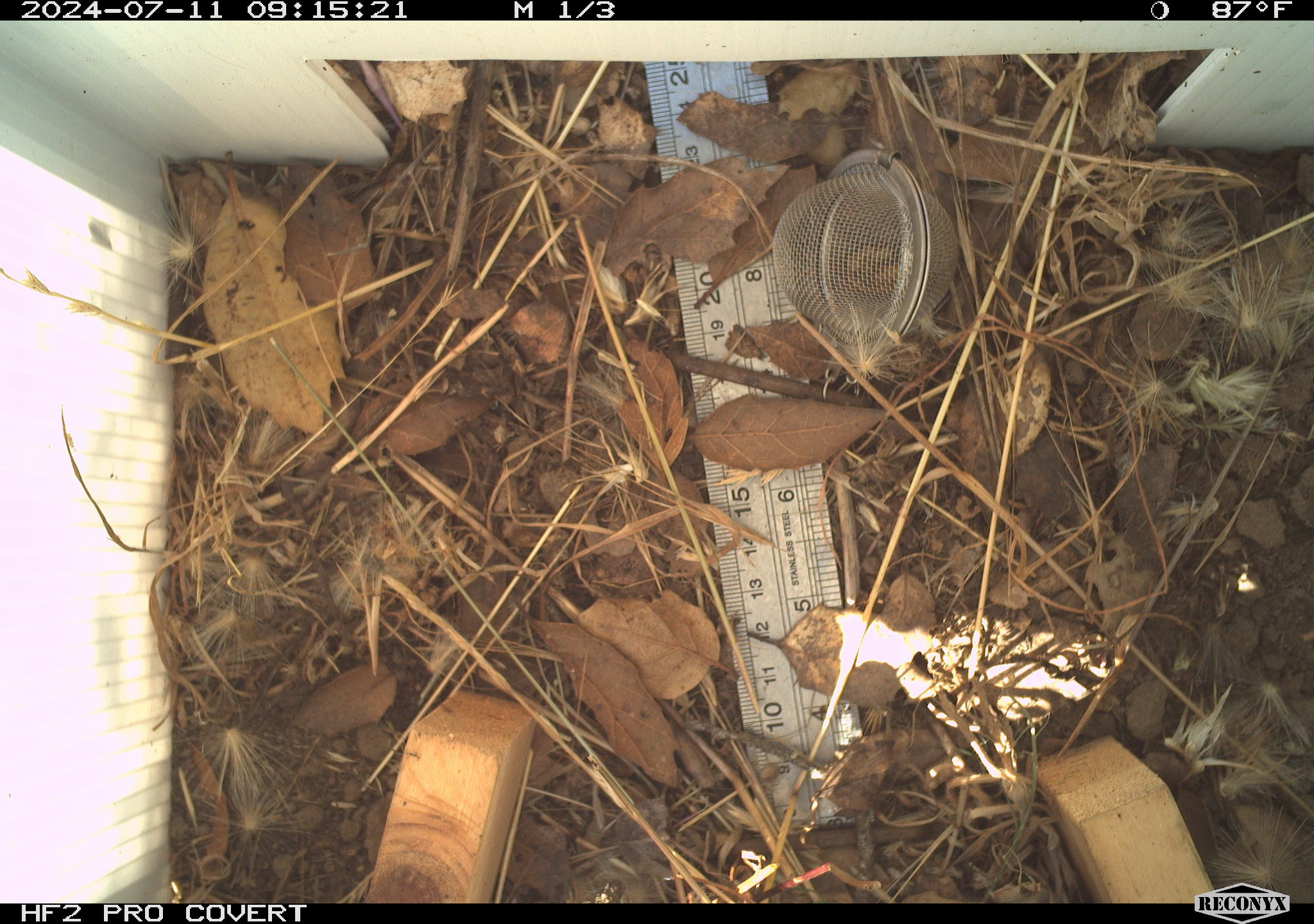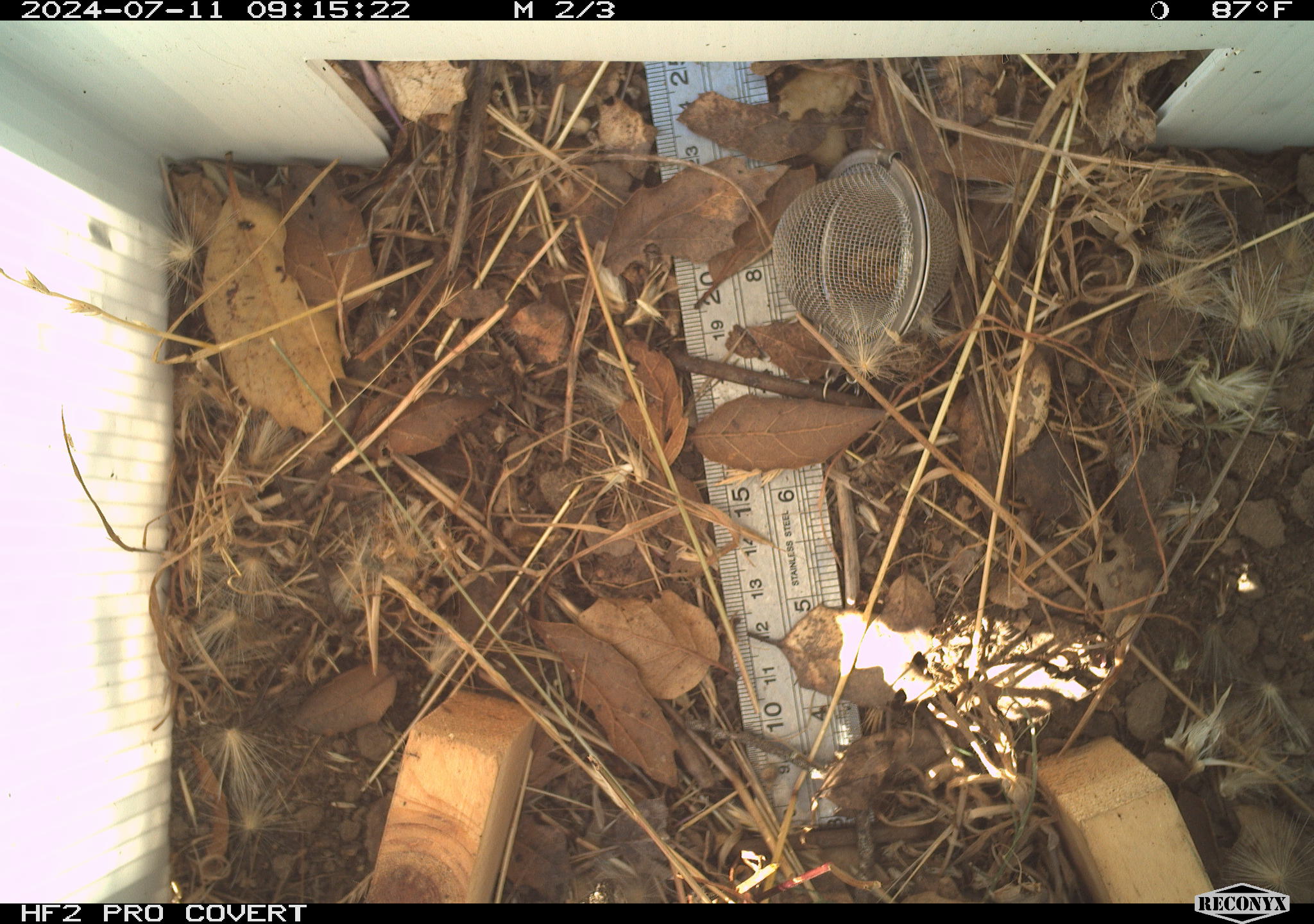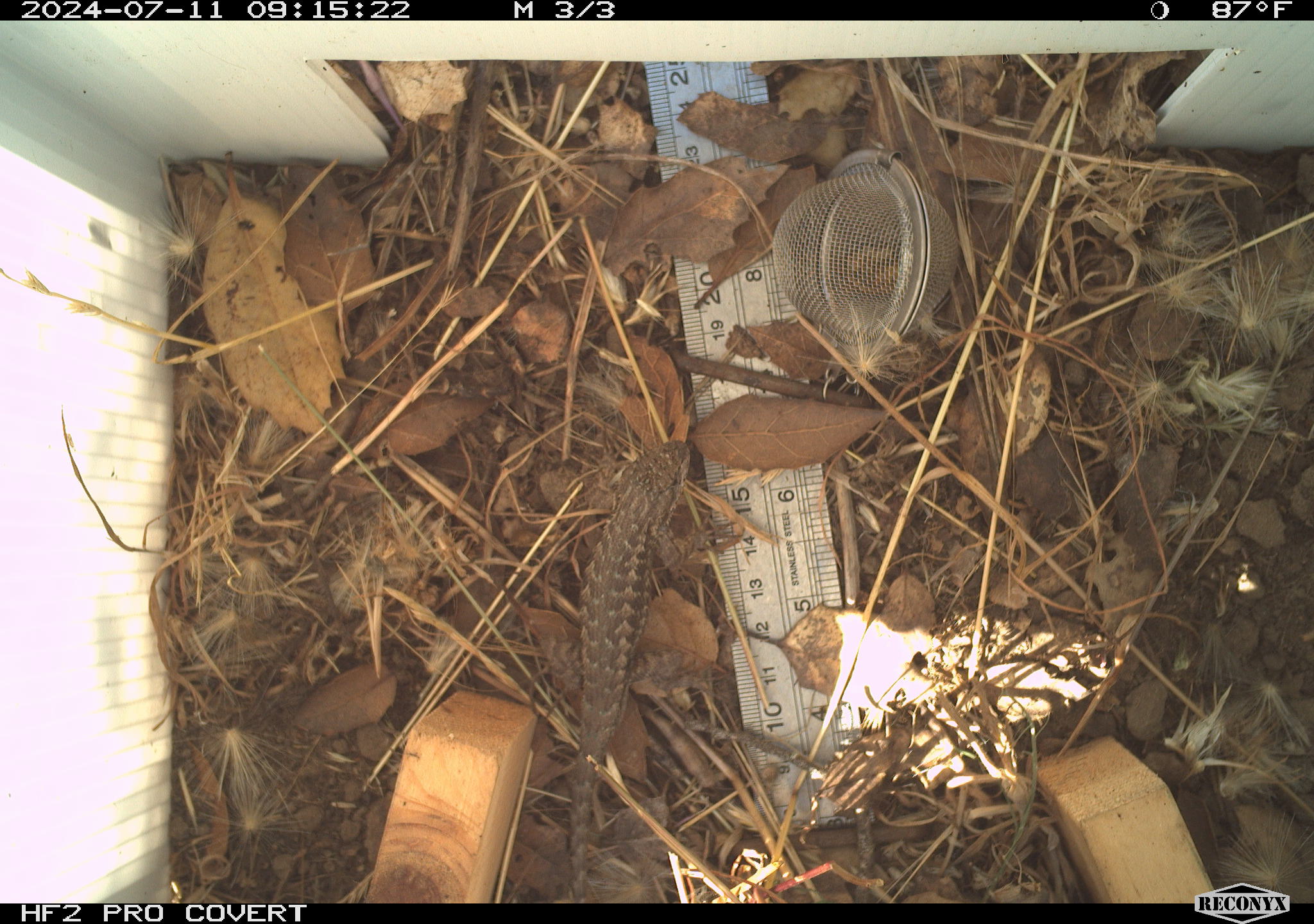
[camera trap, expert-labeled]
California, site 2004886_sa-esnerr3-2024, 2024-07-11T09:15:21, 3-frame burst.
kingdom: Animalia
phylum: Chordata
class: Reptilia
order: Squamata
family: Phrynosomatidae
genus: Sceloporus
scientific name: Sceloporus occidentalis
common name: western fence lizard